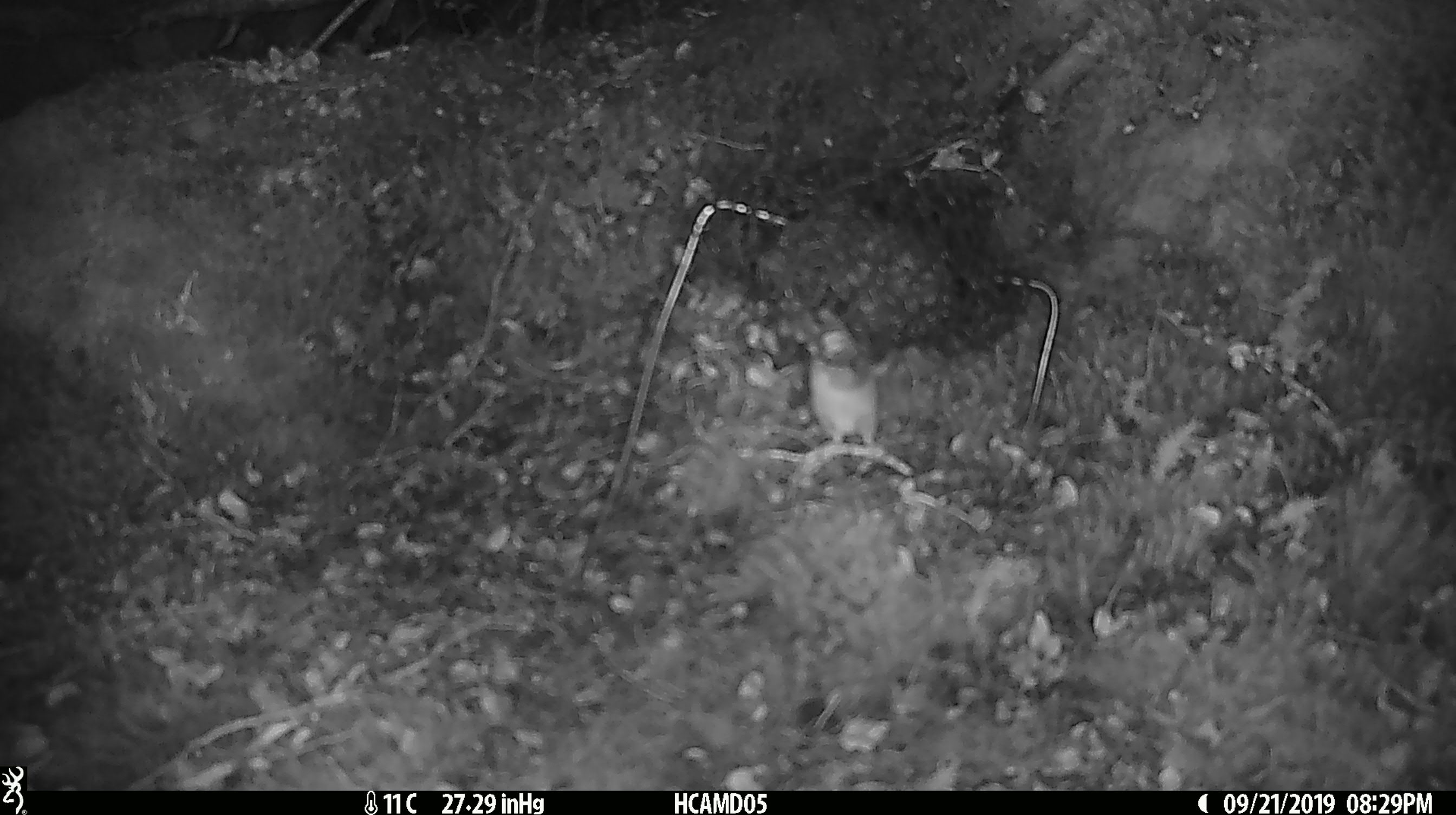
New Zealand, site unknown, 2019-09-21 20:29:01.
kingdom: Animalia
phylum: Chordata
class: Mammalia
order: Rodentia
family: Muridae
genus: Mus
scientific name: Mus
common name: mouse